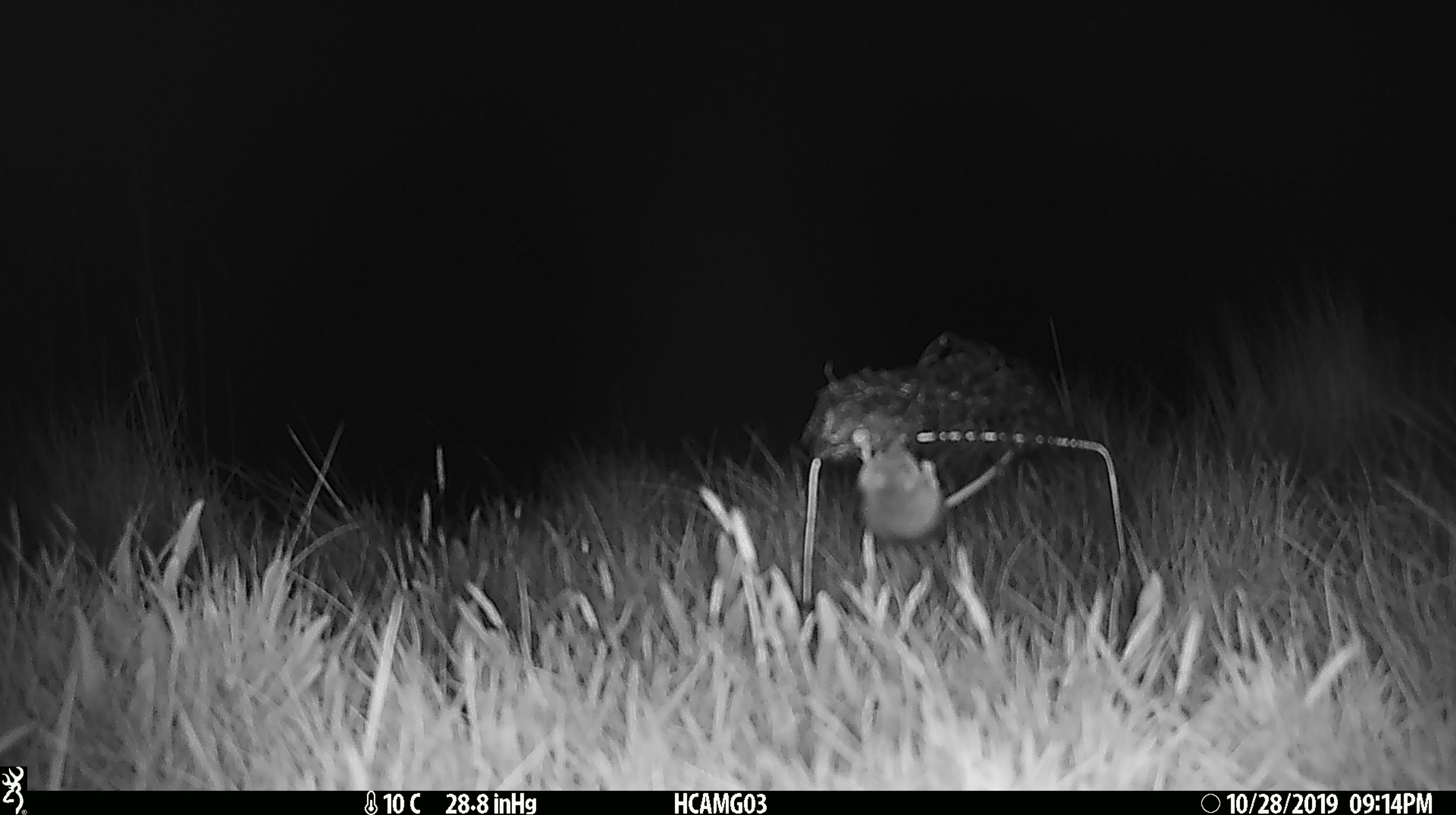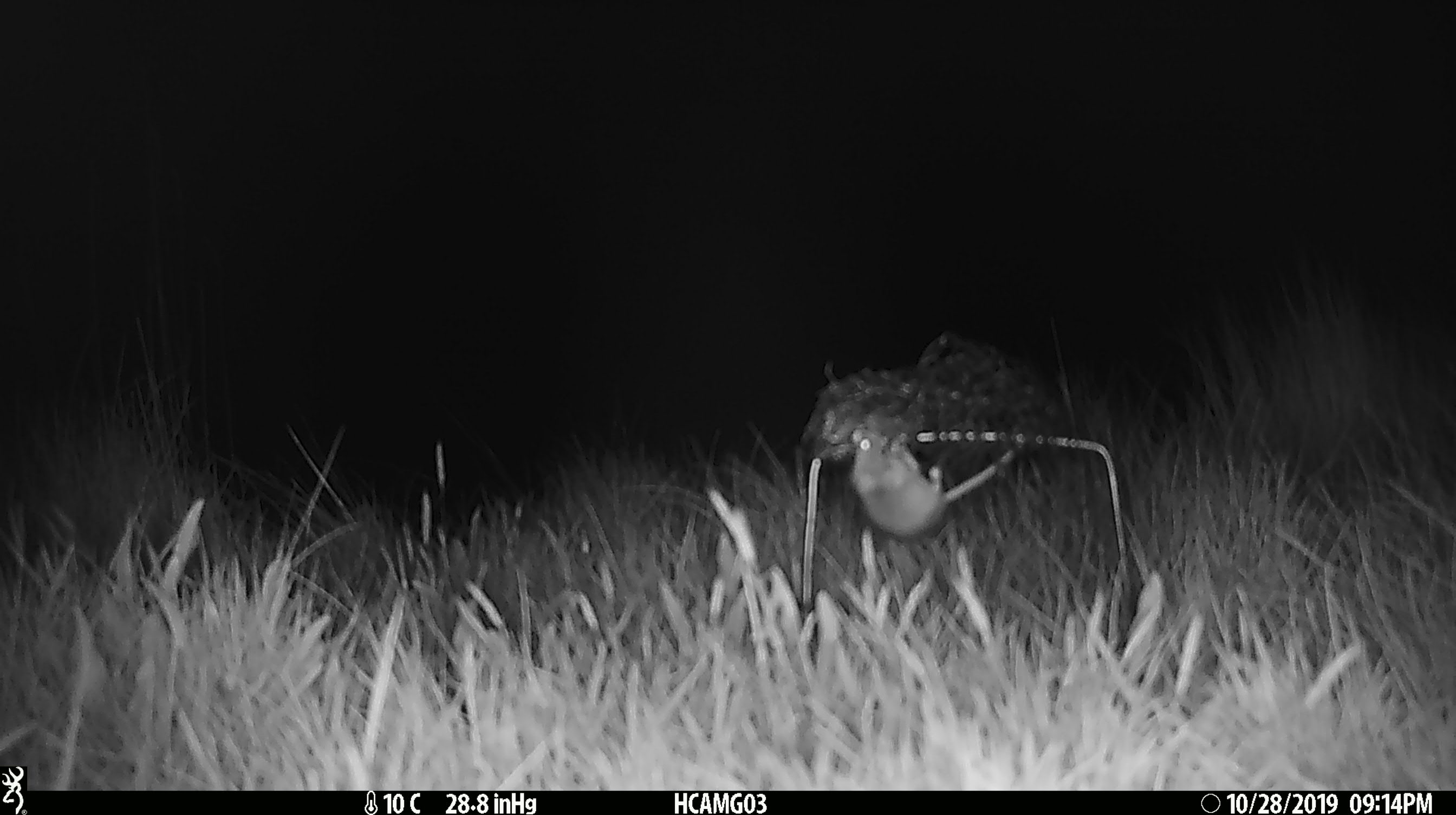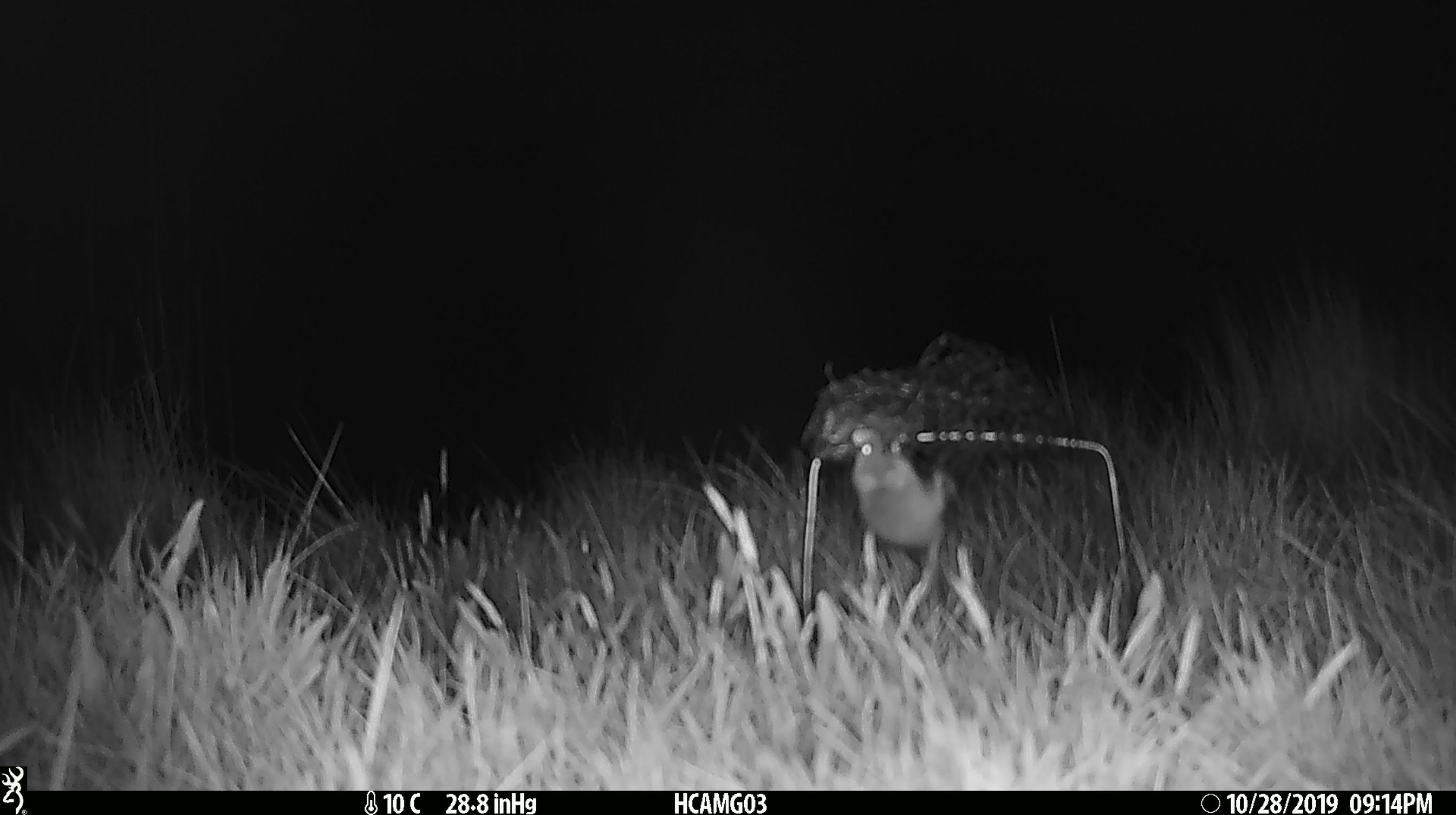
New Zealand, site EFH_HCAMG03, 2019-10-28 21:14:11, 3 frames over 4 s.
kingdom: Animalia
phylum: Chordata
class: Mammalia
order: Rodentia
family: Muridae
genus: Mus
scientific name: Mus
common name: mouse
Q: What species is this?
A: Mouse (Mus).